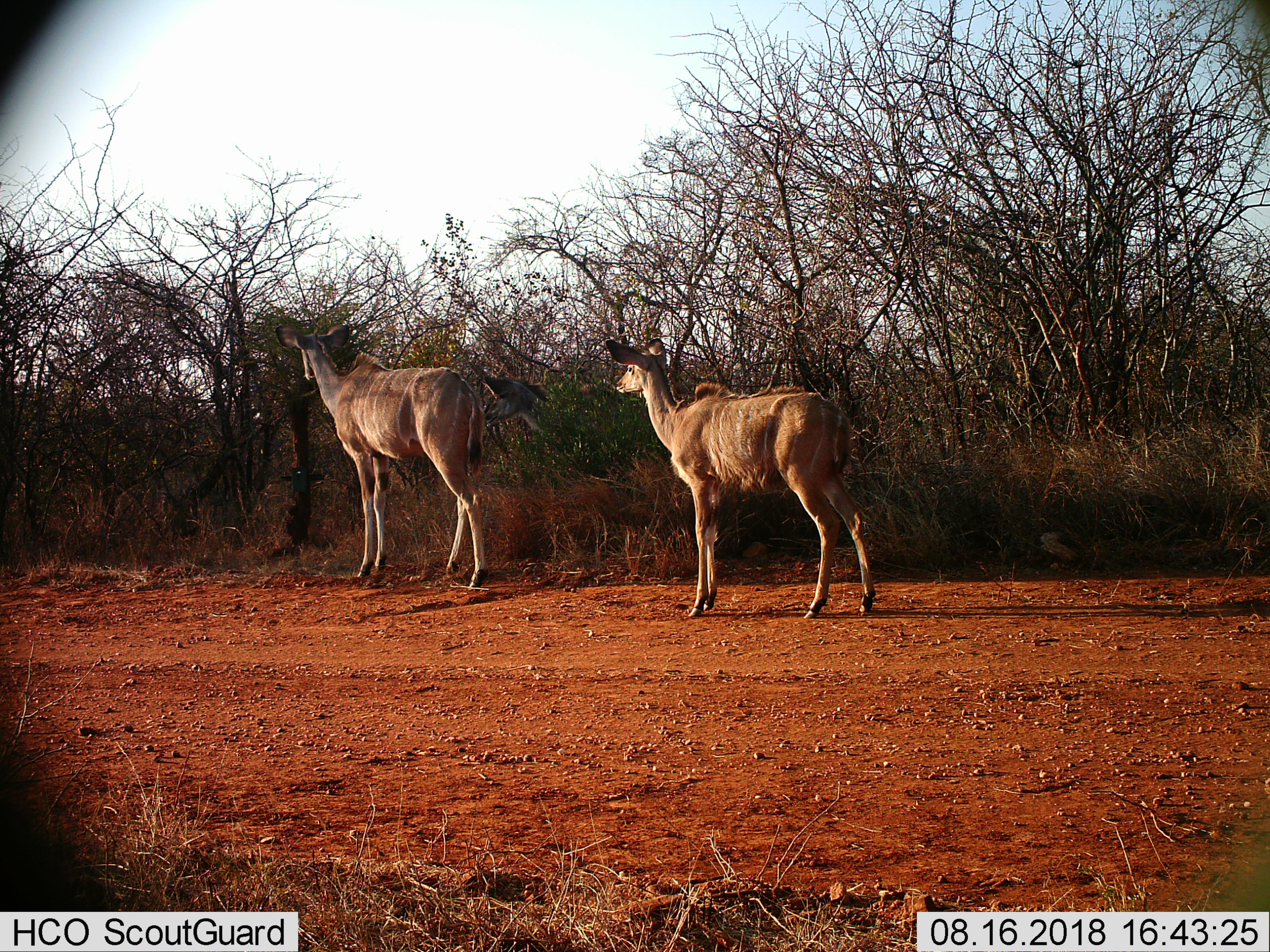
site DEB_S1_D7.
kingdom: Animalia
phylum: Chordata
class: Mammalia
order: Artiodactyla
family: Bovidae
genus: Tragelaphus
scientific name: Tragelaphus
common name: kudu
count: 2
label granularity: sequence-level